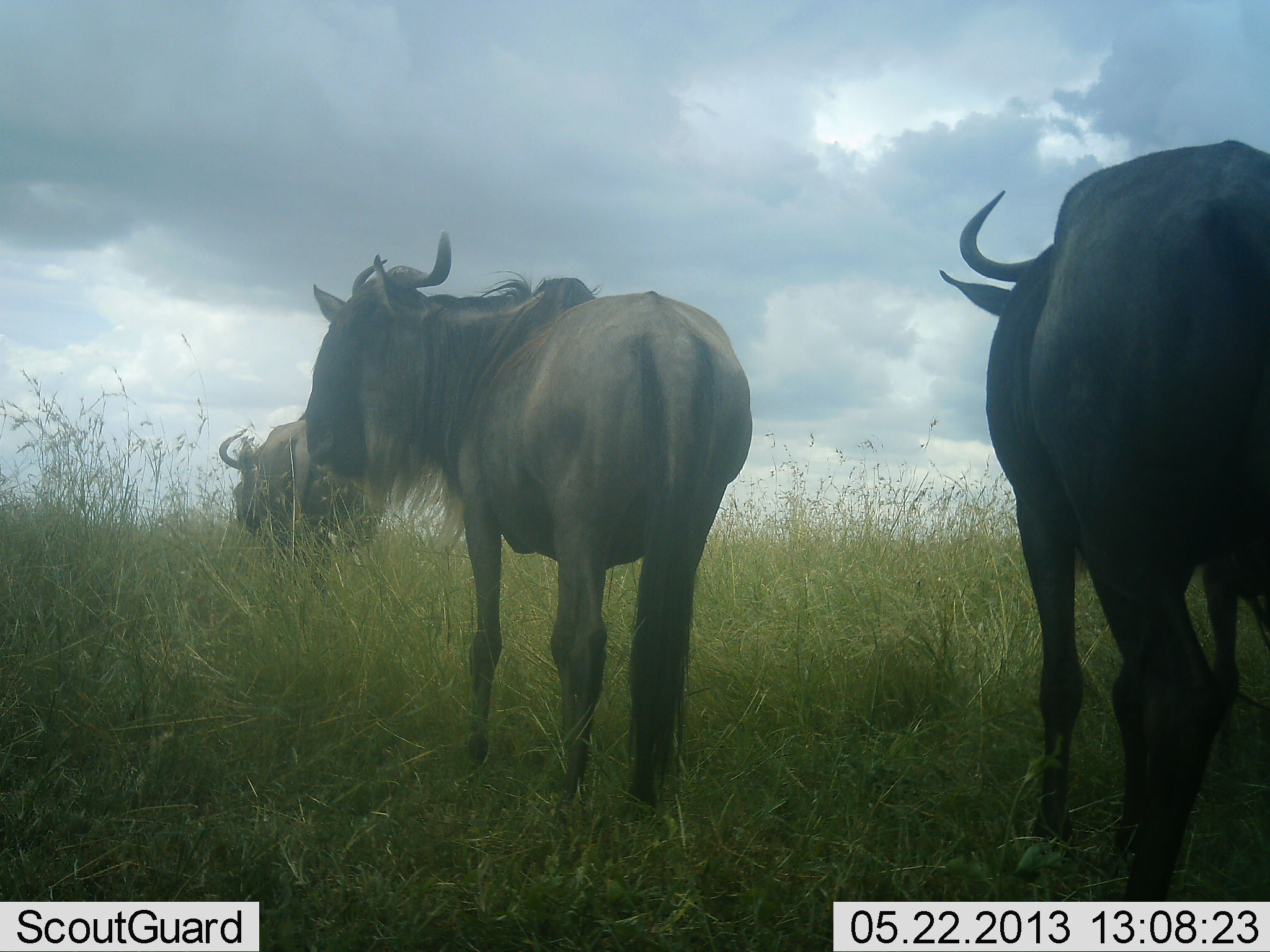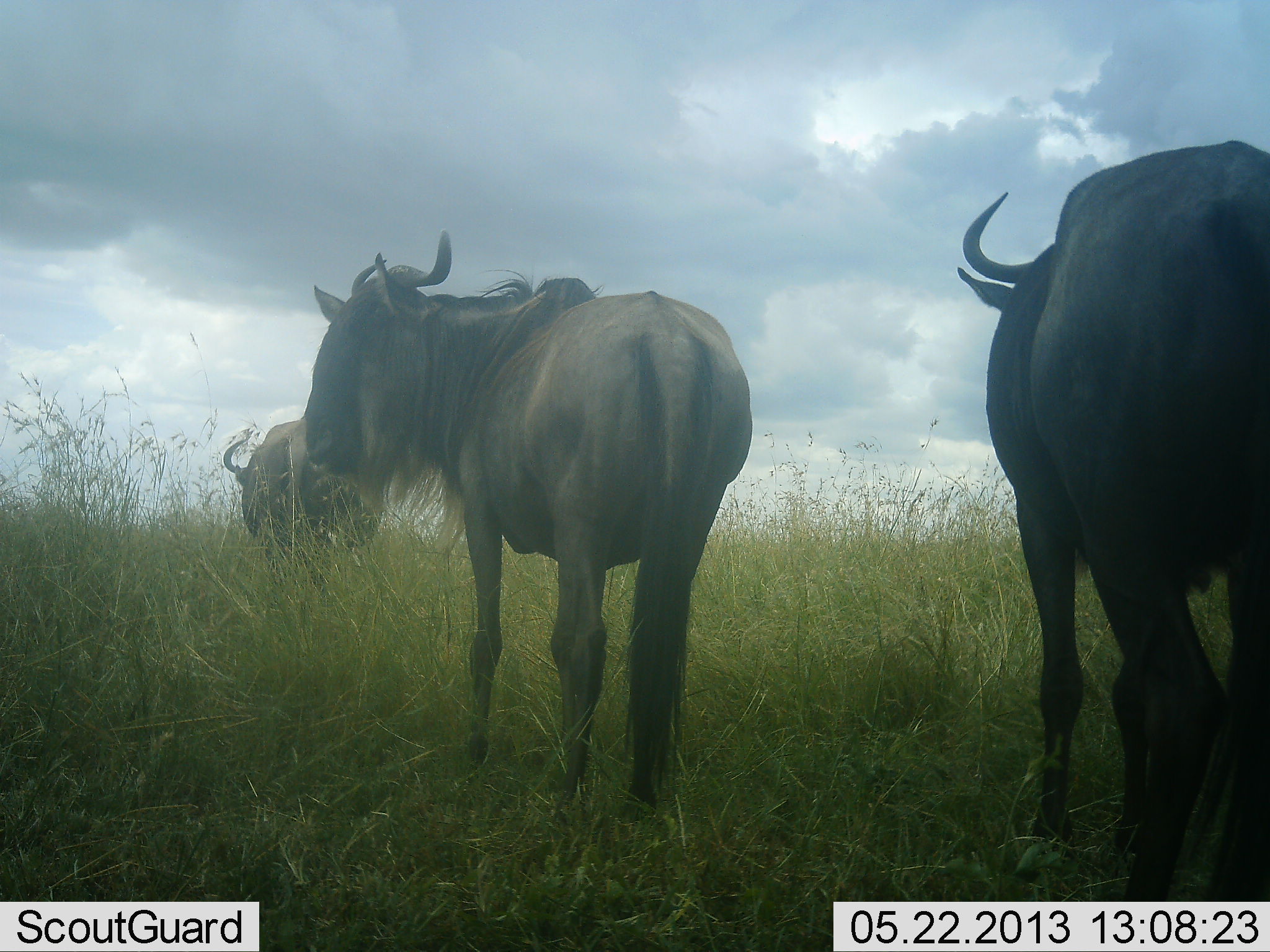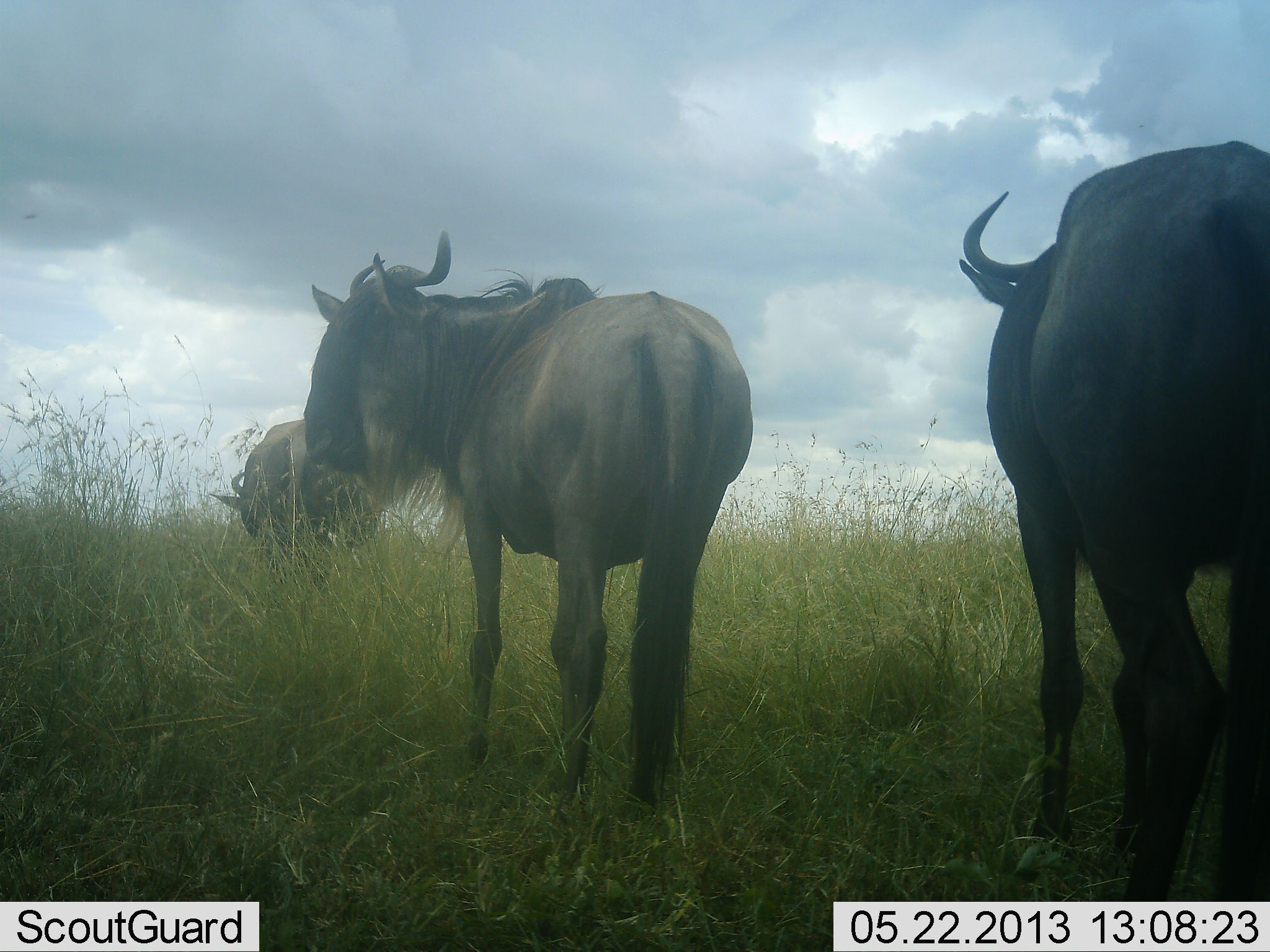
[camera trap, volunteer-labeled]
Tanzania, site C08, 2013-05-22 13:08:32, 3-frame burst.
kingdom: Animalia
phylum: Chordata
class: Mammalia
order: Artiodactyla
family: Bovidae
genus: Connochaetes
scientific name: Connochaetes taurinus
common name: blue wildebeest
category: wildebeest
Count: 3.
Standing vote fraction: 79%.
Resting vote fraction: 4%.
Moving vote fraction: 12%.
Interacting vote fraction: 0%.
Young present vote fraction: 0%.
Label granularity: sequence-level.